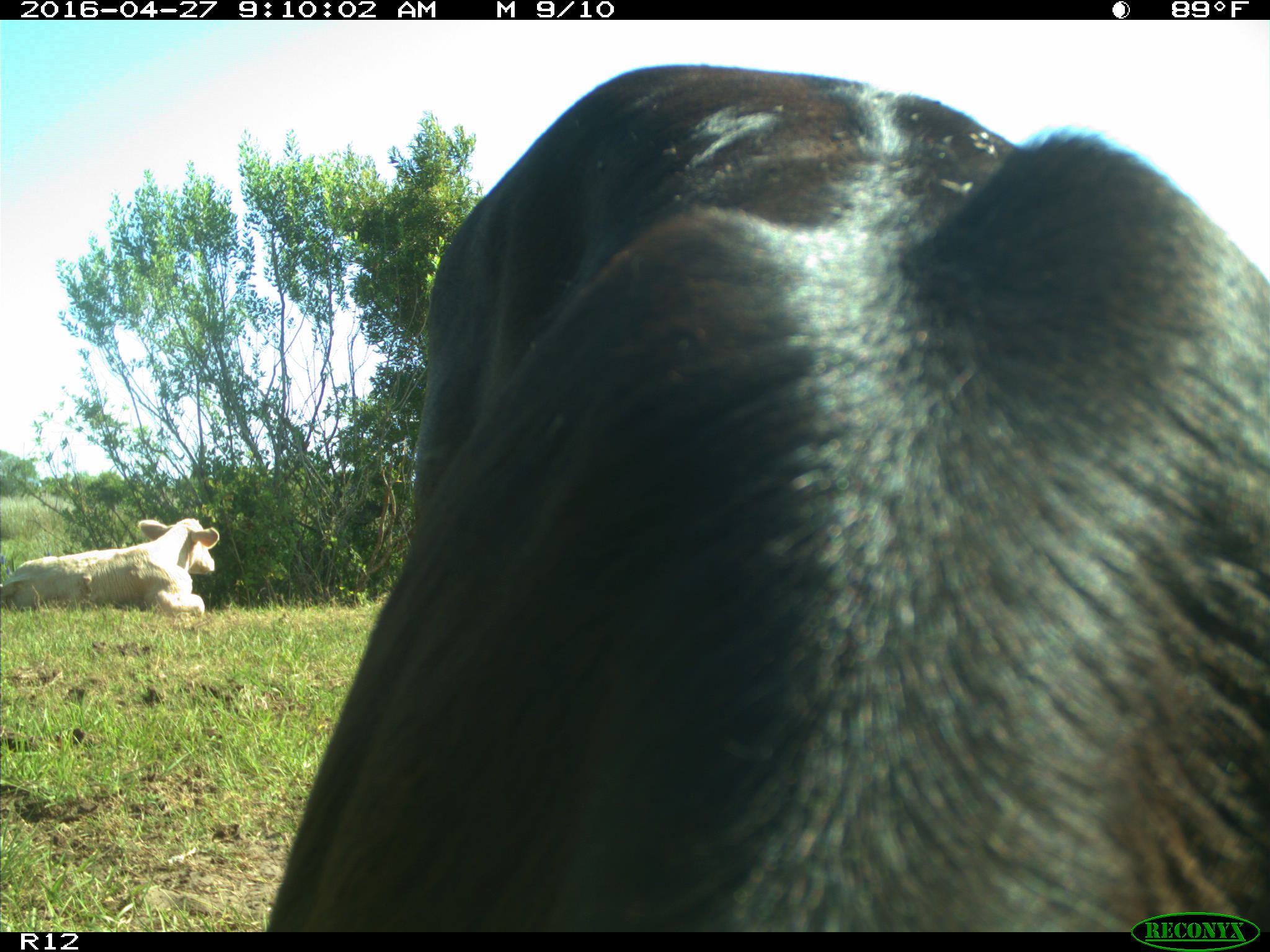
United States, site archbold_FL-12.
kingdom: Animalia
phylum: Chordata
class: Mammalia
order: Artiodactyla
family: Bovidae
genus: Bos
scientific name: Bos taurus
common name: domestic cow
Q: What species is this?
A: Bos taurus (domestic cow).